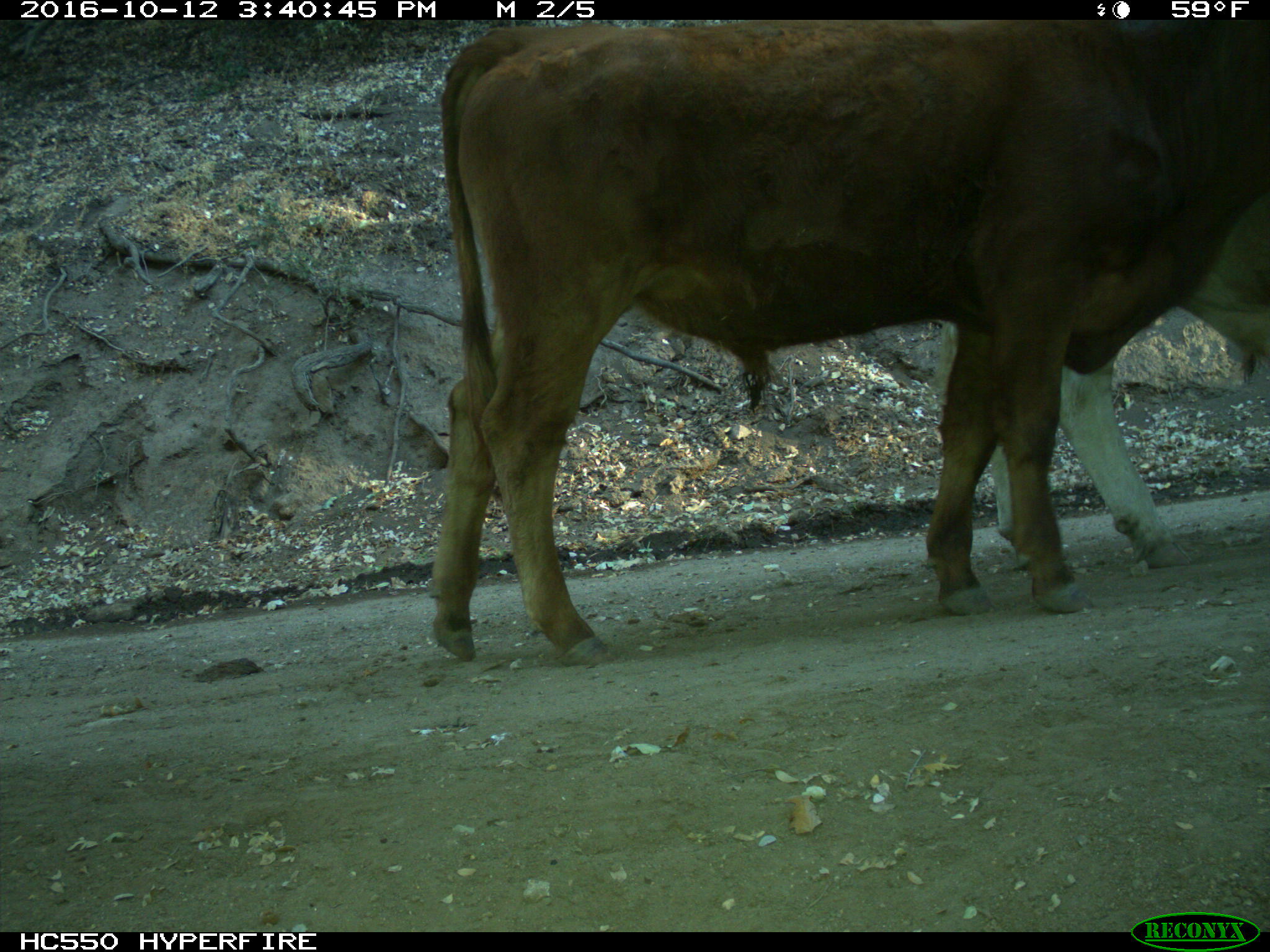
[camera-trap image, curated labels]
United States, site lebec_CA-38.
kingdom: Animalia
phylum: Chordata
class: Mammalia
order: Artiodactyla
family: Bovidae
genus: Bos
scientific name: Bos taurus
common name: domestic cow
Bos taurus (domestic cow).